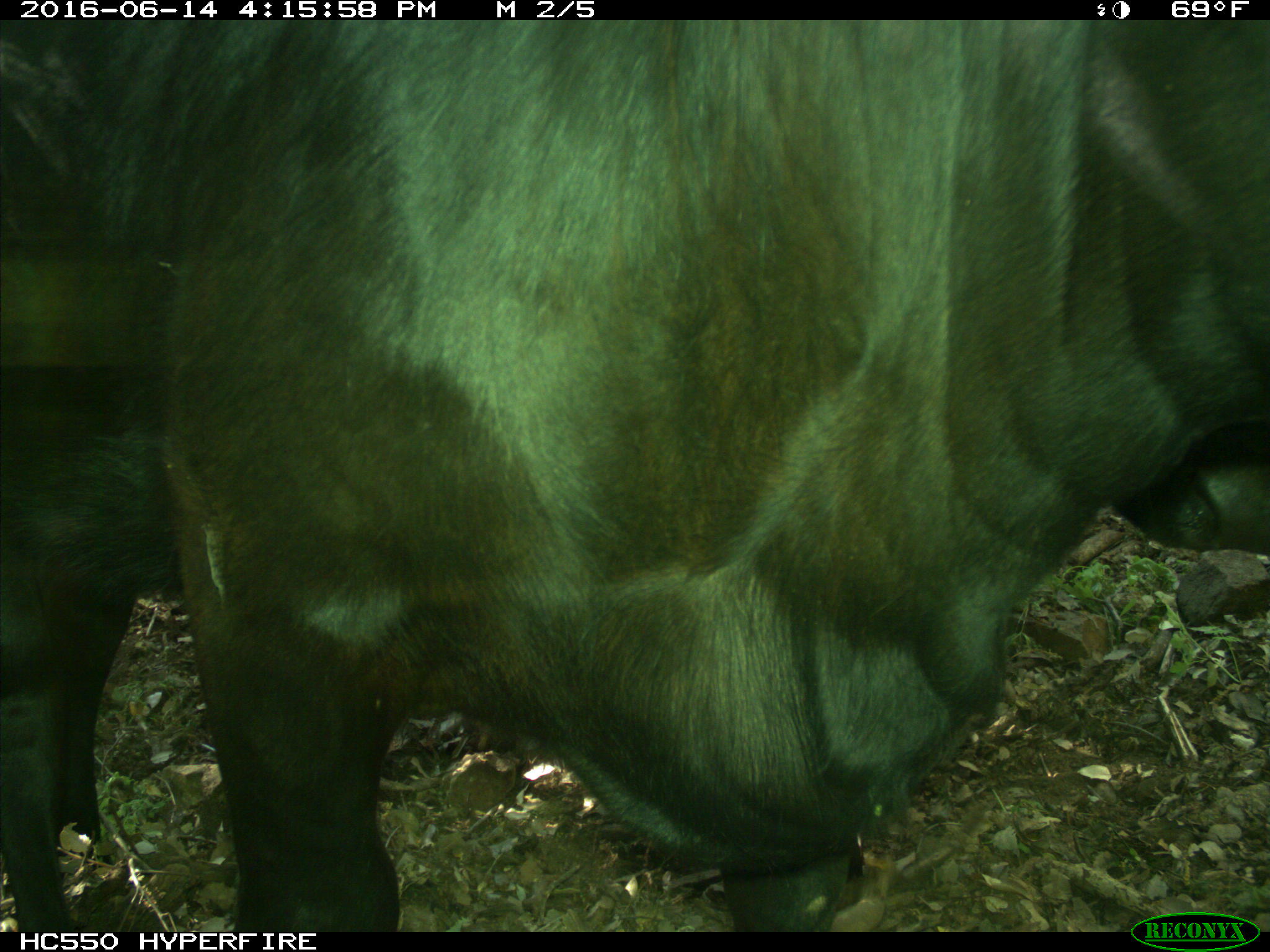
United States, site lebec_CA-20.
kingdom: Animalia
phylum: Chordata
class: Mammalia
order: Artiodactyla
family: Bovidae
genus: Bos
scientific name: Bos taurus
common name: domestic cow